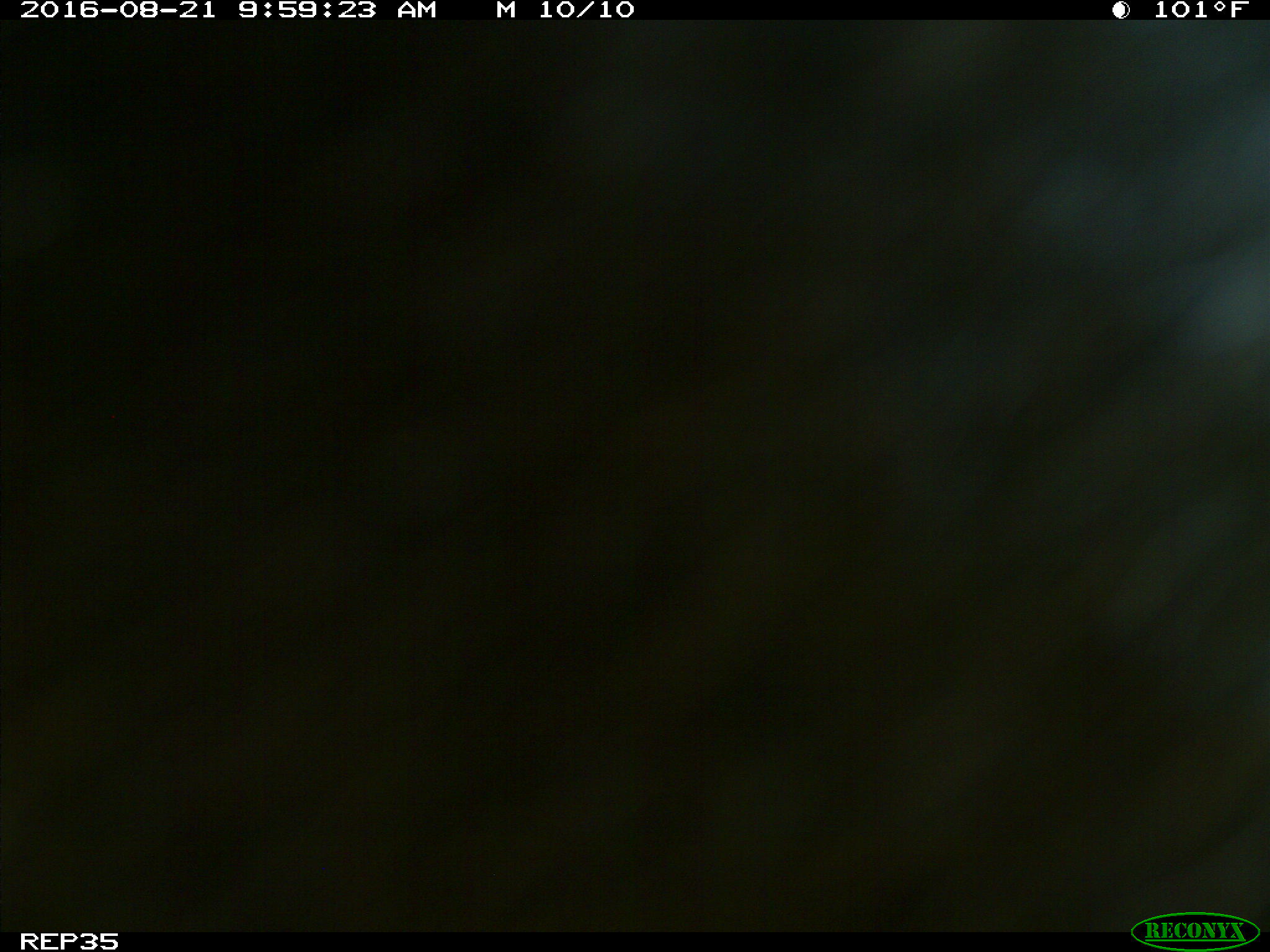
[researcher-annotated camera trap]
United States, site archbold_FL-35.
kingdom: Animalia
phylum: Chordata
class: Mammalia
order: Artiodactyla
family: Bovidae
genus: Bos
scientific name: Bos taurus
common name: domestic cow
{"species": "Bos taurus (domestic cow)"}